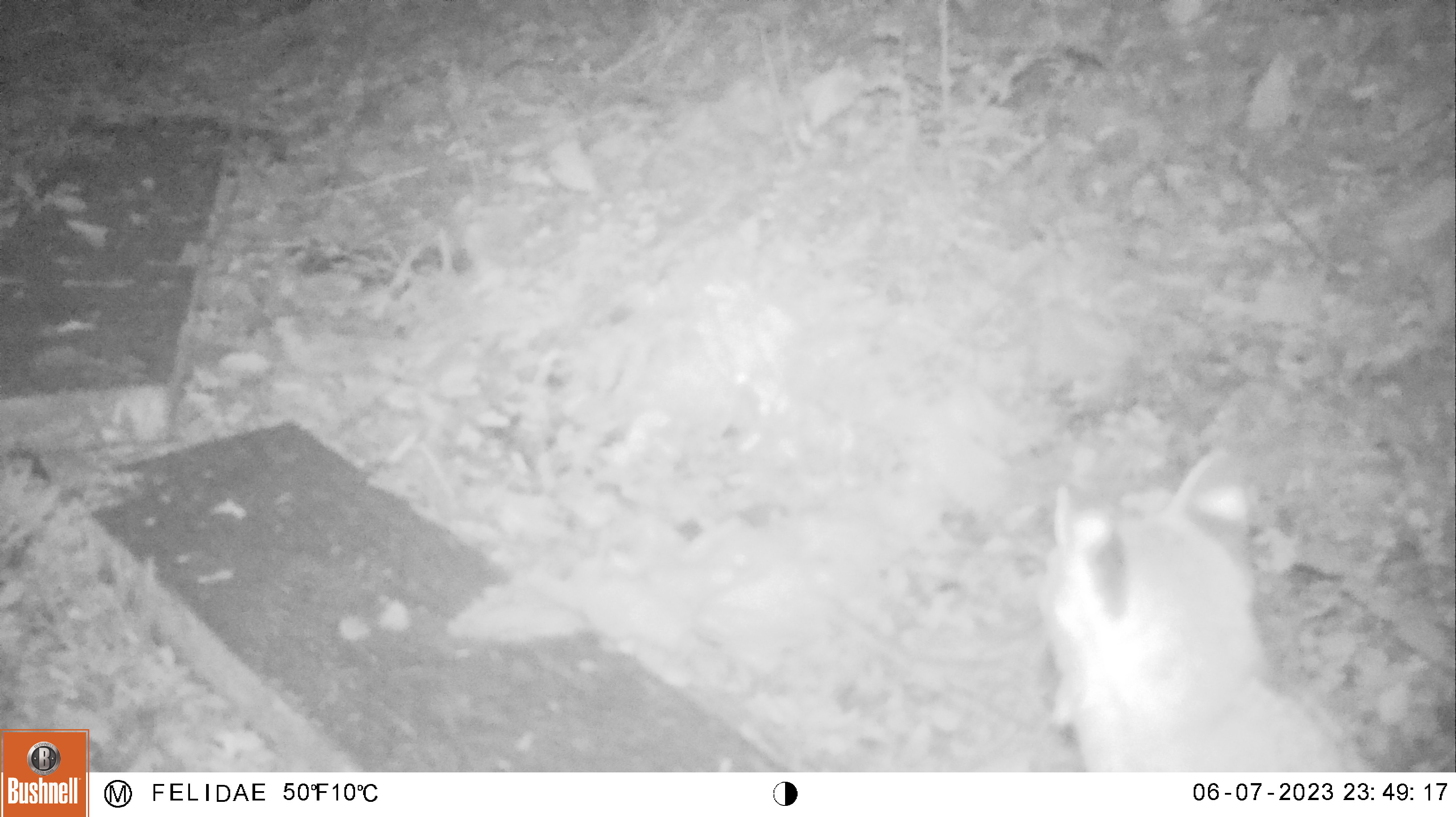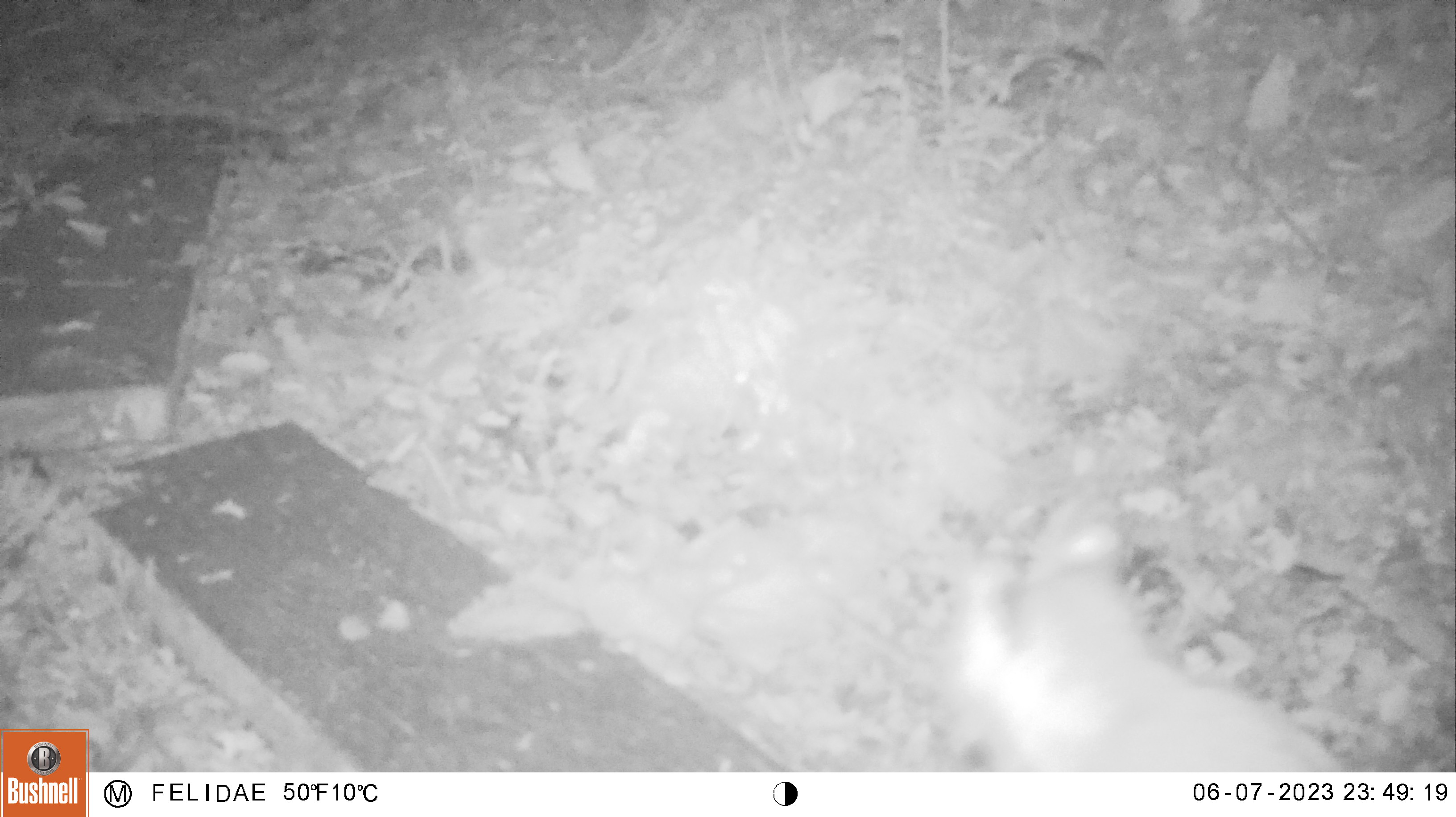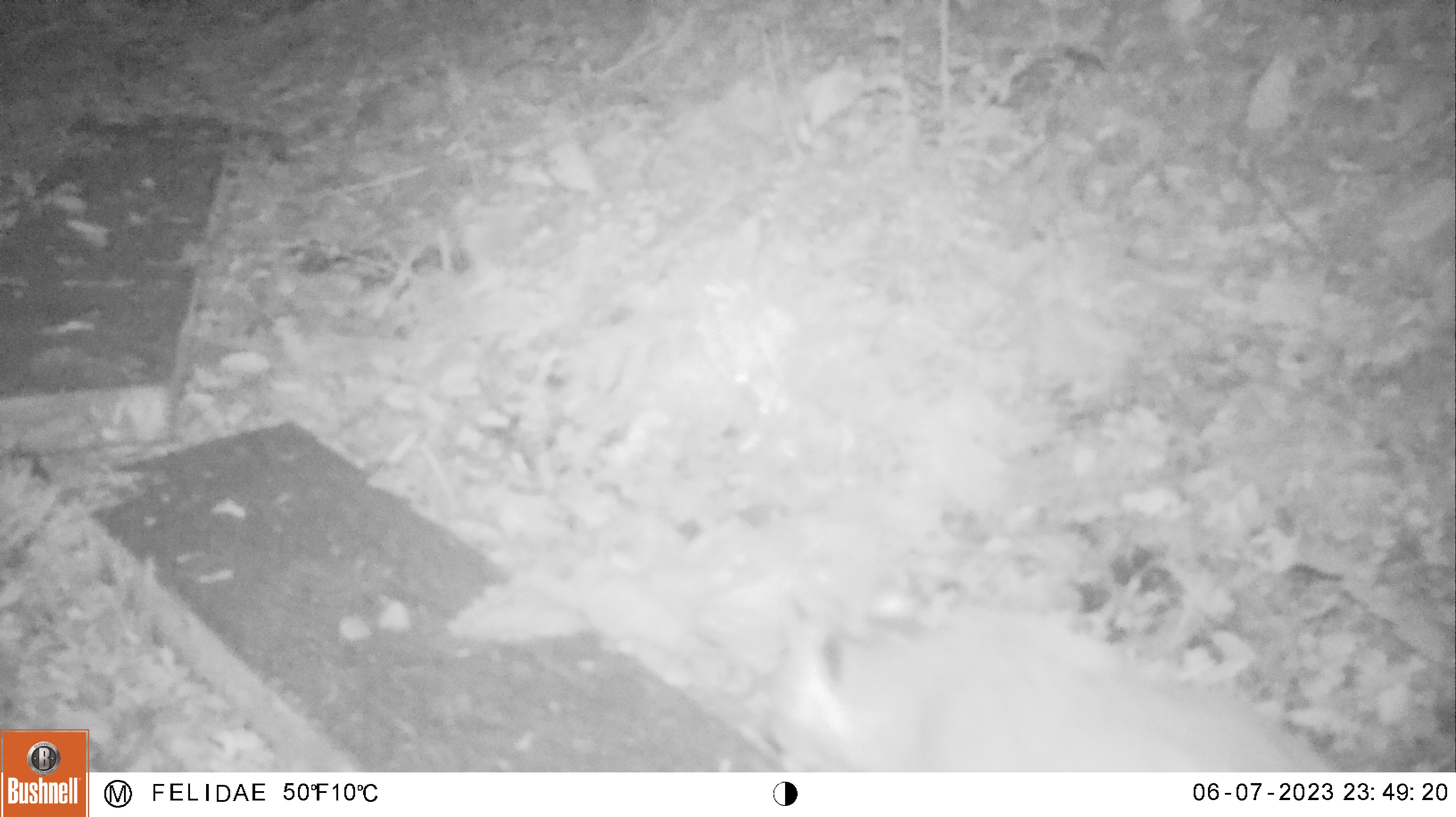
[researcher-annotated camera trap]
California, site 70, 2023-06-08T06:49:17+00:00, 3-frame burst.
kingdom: Animalia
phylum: Chordata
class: Mammalia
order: Carnivora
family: Felidae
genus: Lynx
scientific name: Lynx rufus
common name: bobcat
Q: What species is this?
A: Bobcat (Lynx rufus).